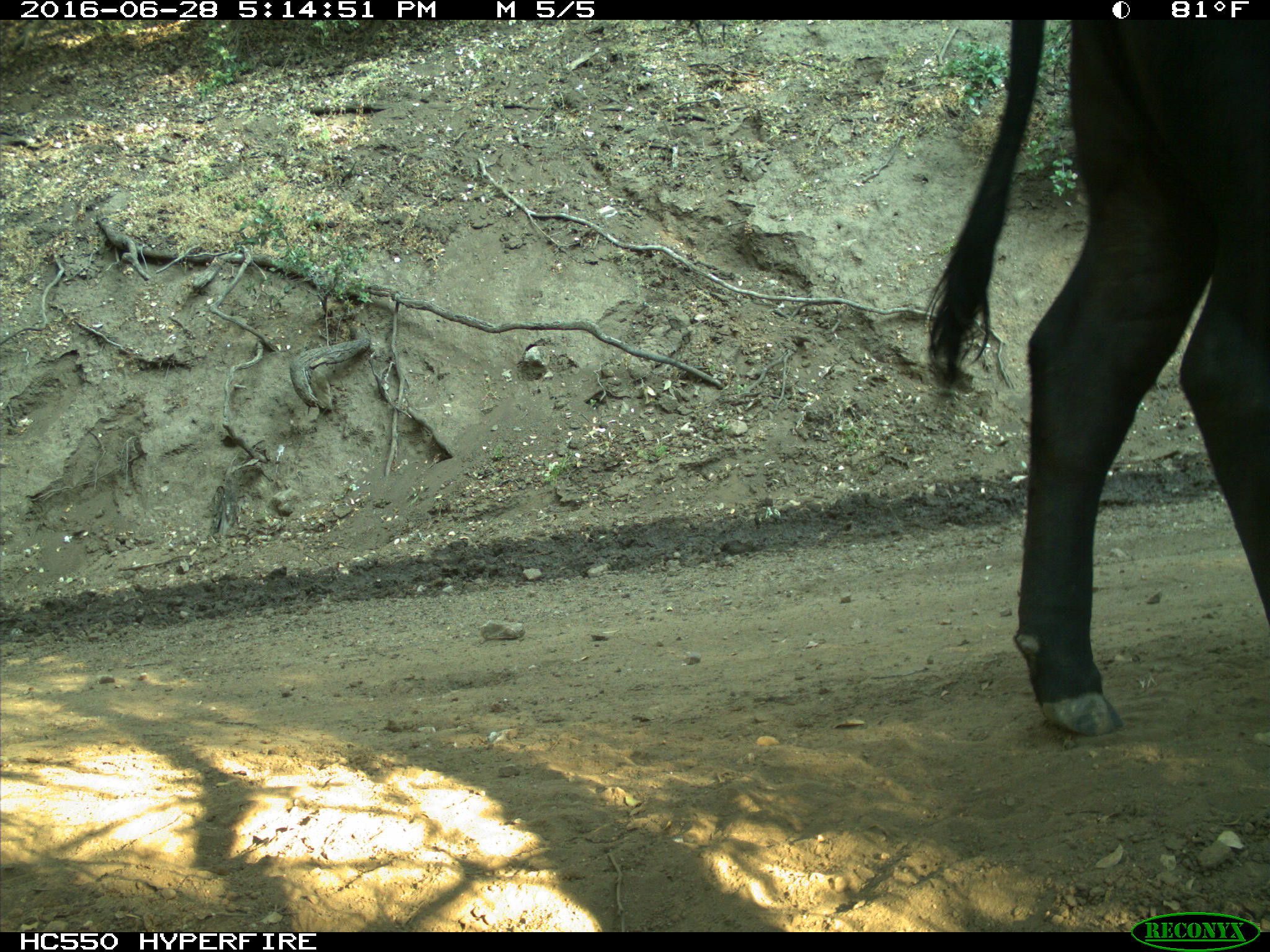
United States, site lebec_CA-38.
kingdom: Animalia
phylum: Chordata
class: Mammalia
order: Artiodactyla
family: Bovidae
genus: Bos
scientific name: Bos taurus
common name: domestic cow